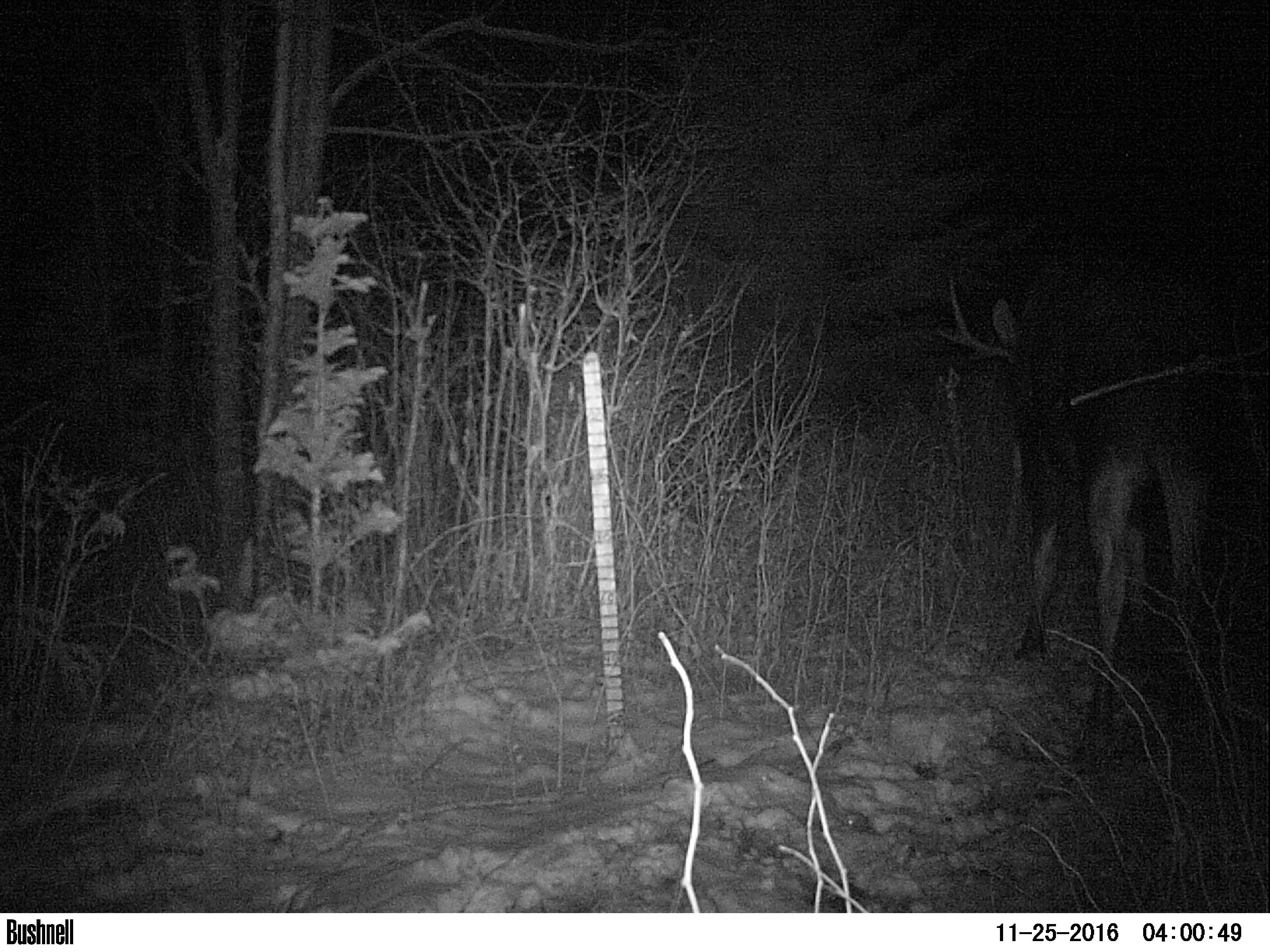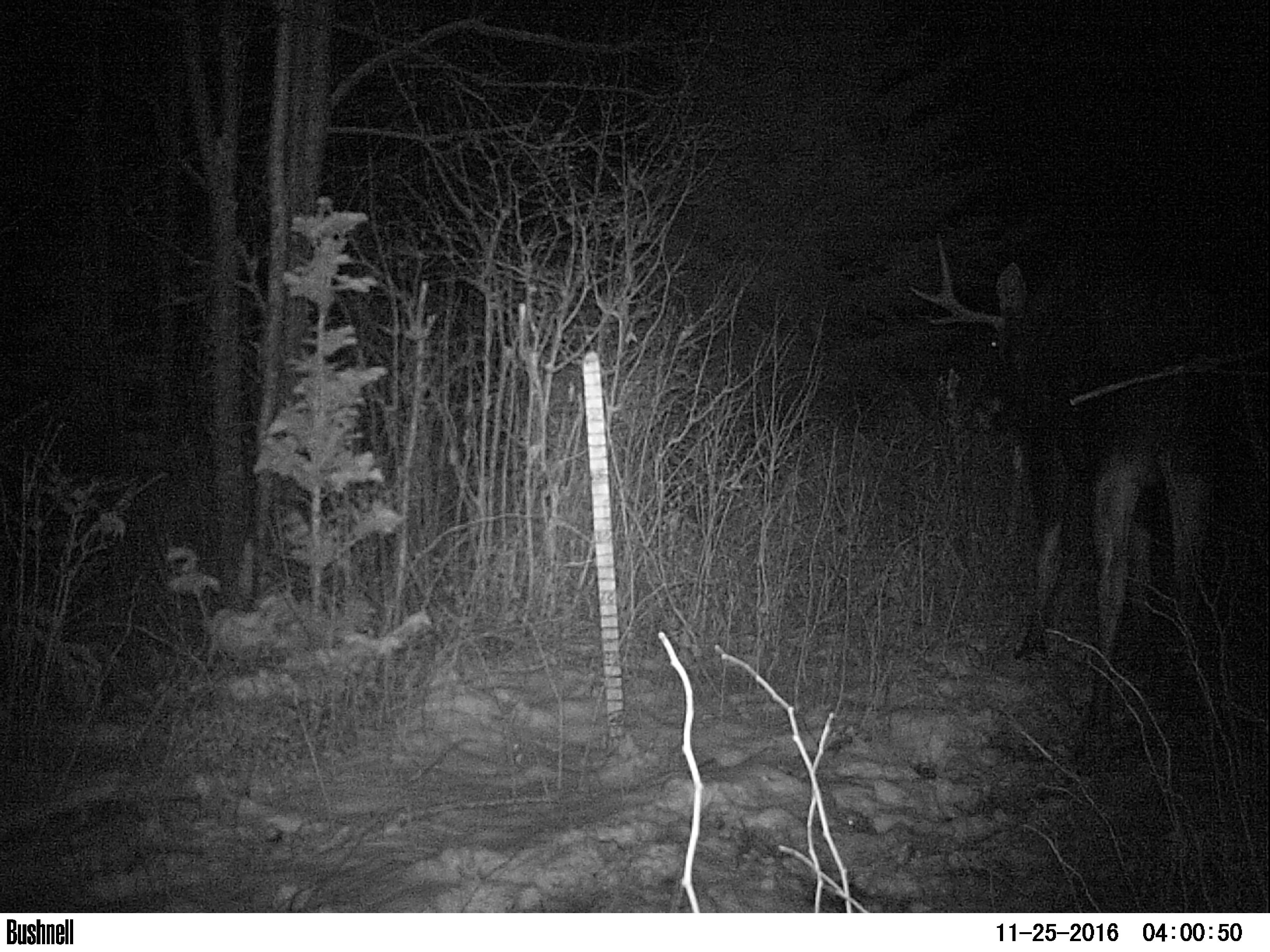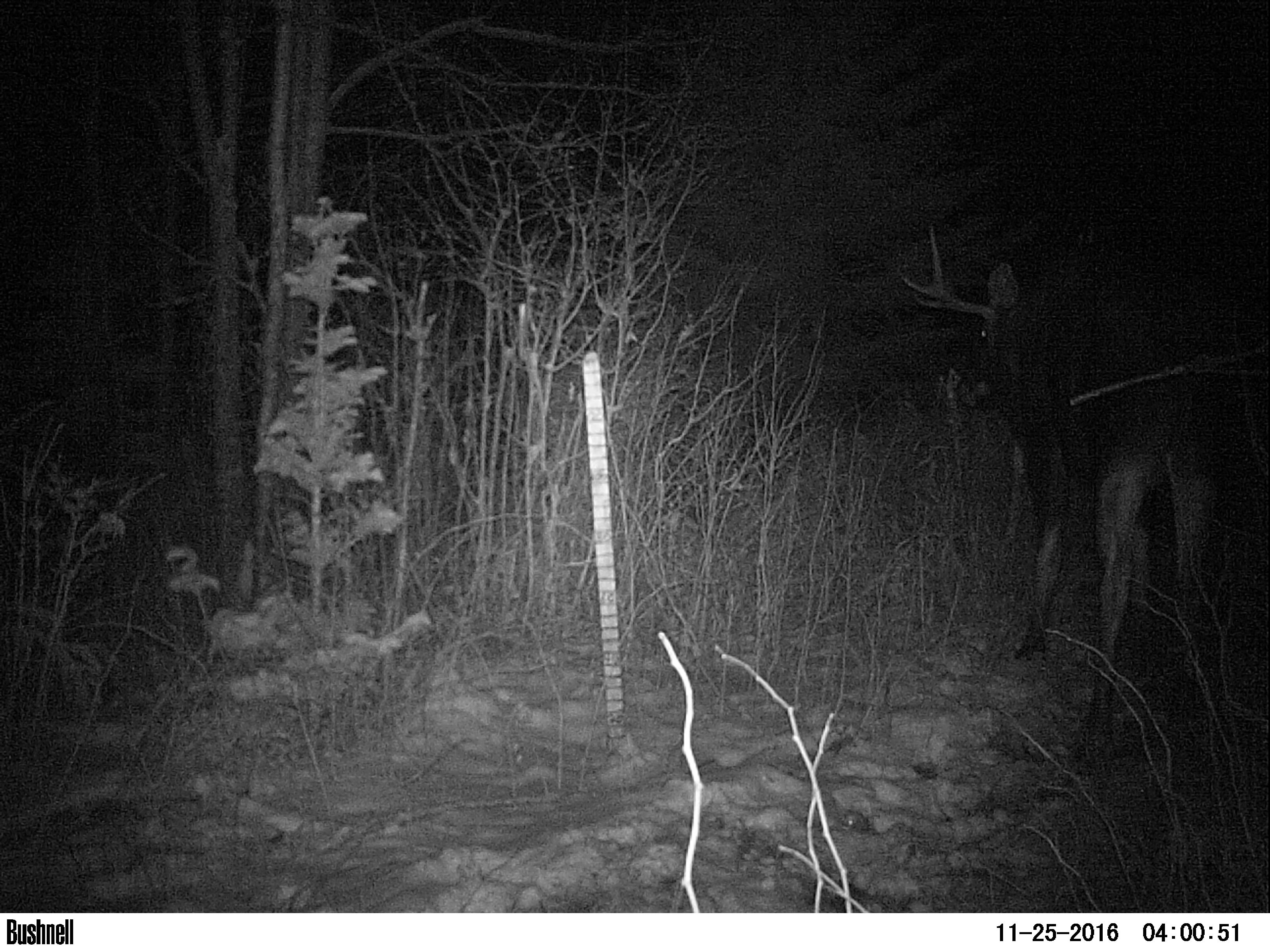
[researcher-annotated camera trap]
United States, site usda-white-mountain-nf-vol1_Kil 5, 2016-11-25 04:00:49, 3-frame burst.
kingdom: Animalia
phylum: Chordata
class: Mammalia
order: Artiodactyla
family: Cervidae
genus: Alces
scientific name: Alces alces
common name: moose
Moose (Alces alces).